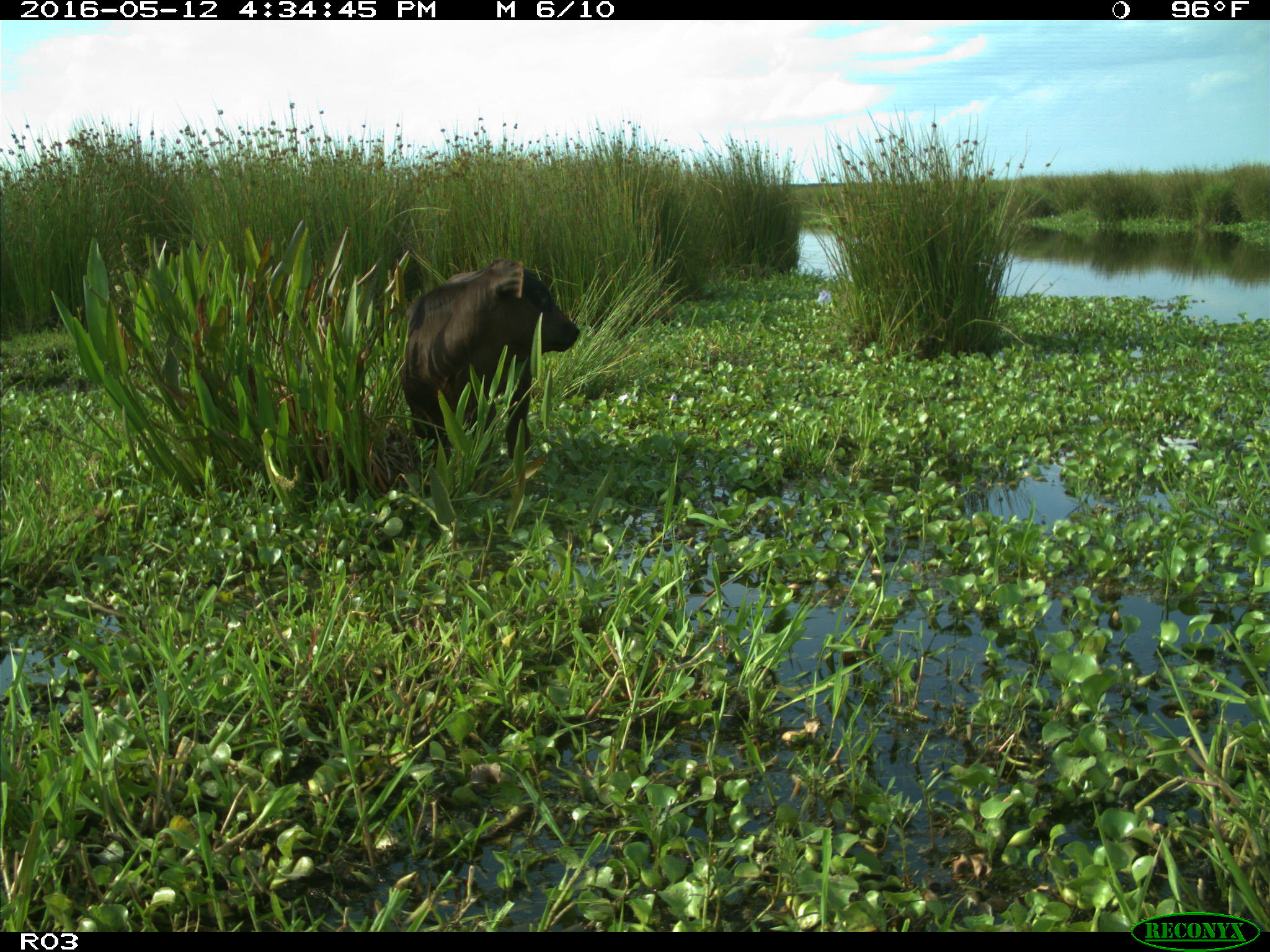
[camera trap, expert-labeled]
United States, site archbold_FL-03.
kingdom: Animalia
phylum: Chordata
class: Mammalia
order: Artiodactyla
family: Bovidae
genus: Bos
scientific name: Bos taurus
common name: domestic cow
Bos taurus (domestic cow).